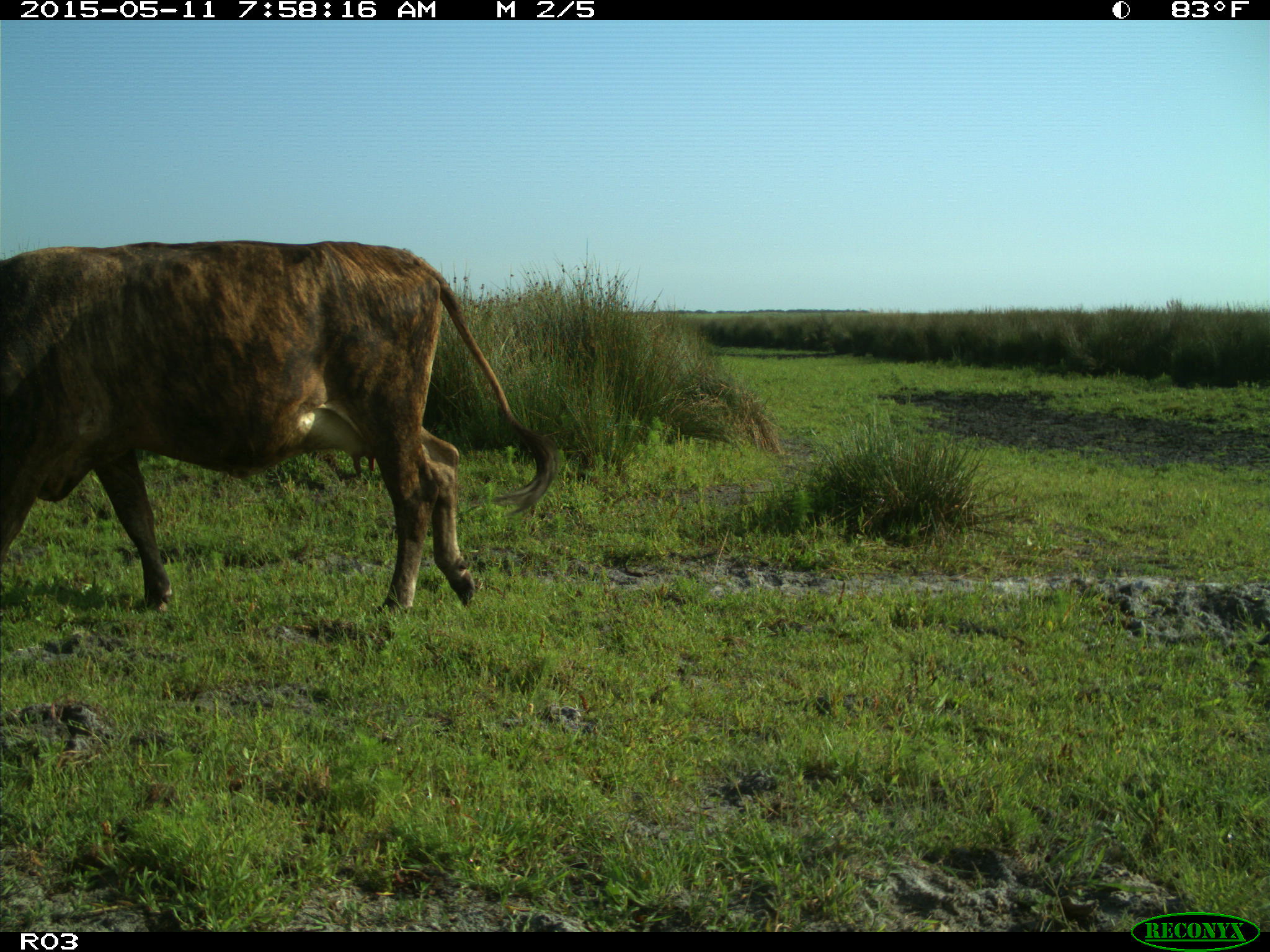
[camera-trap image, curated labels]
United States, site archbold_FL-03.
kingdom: Animalia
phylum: Chordata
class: Mammalia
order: Artiodactyla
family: Bovidae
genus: Bos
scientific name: Bos taurus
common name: domestic cow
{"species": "Bos taurus (domestic cow)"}